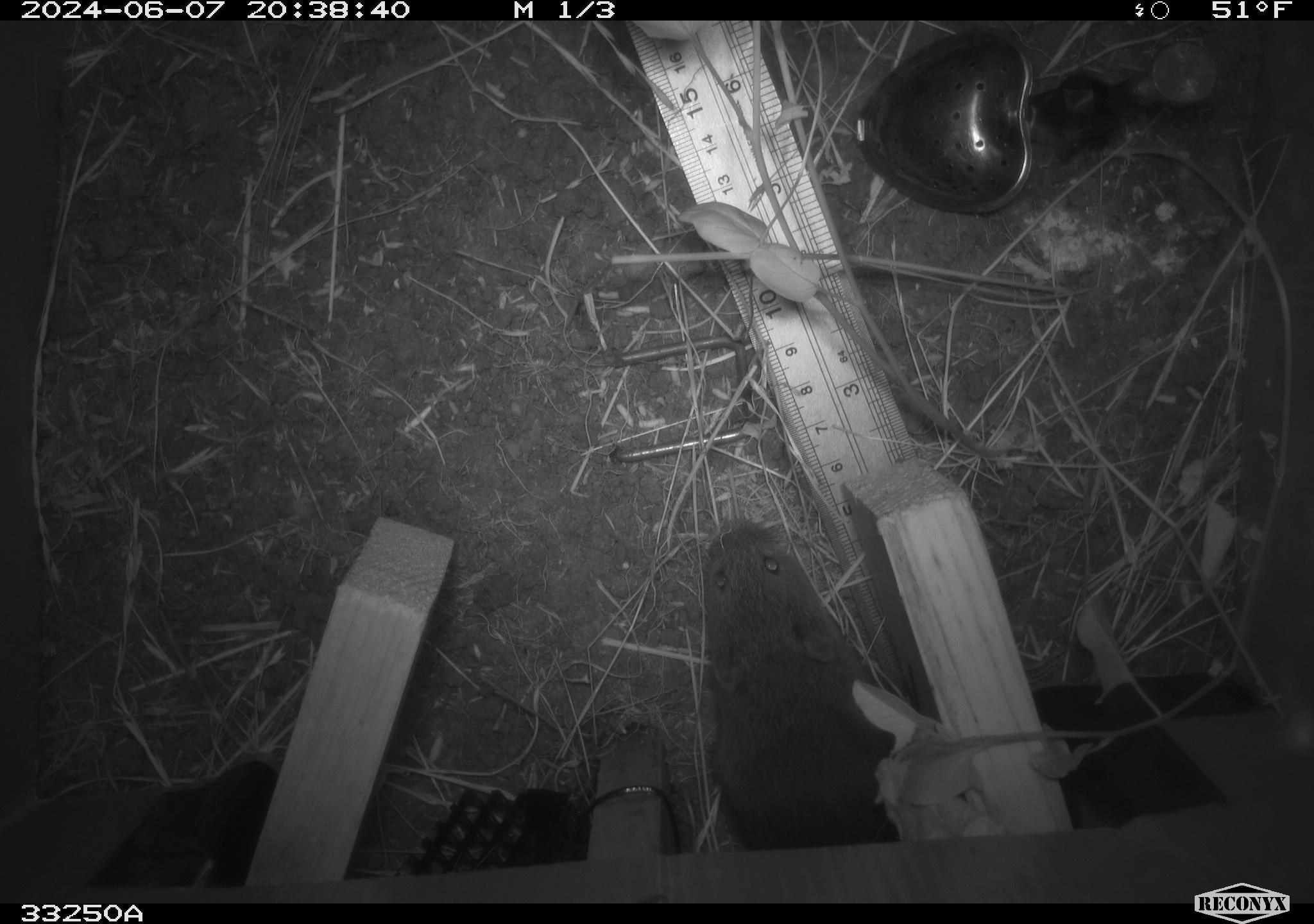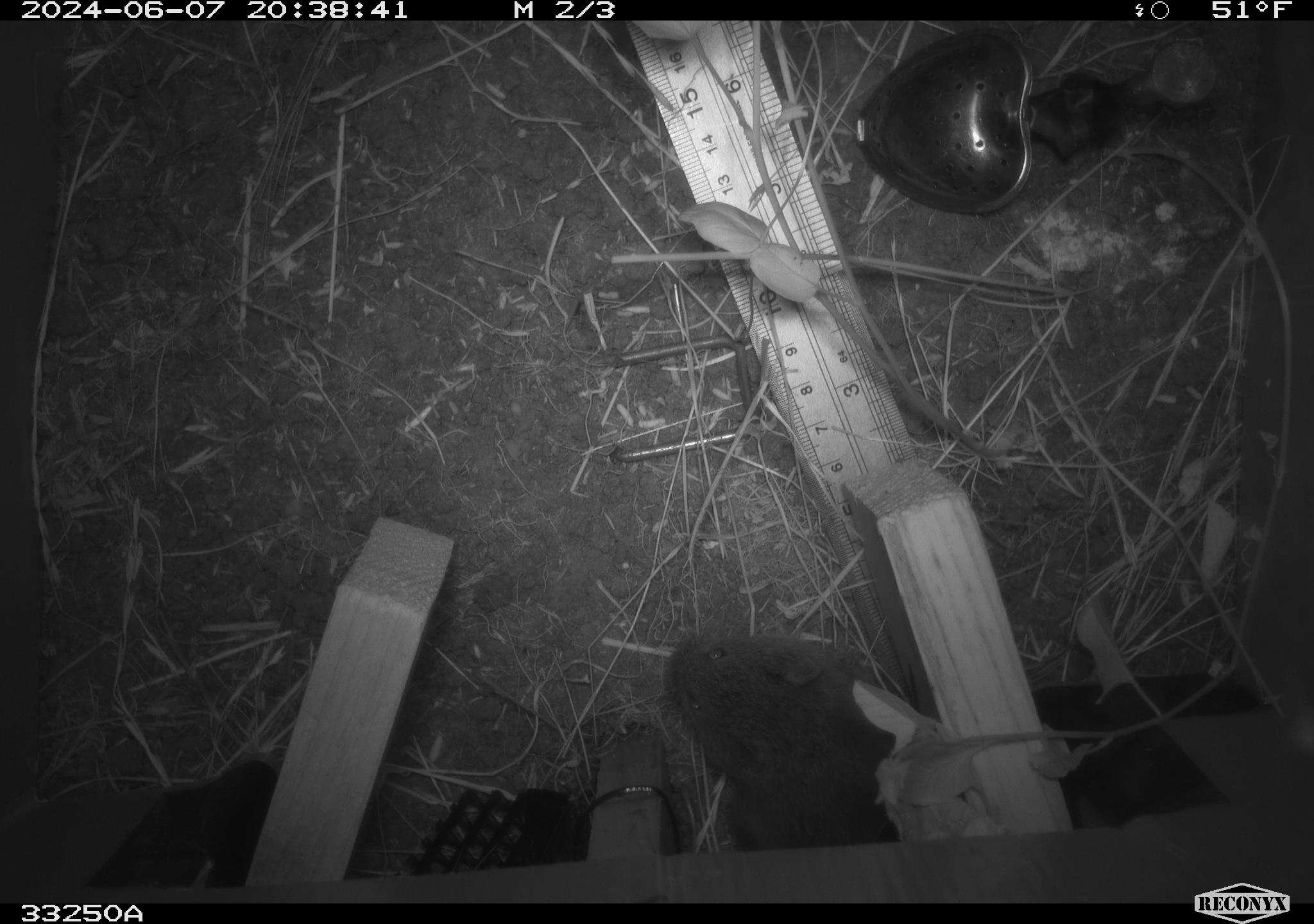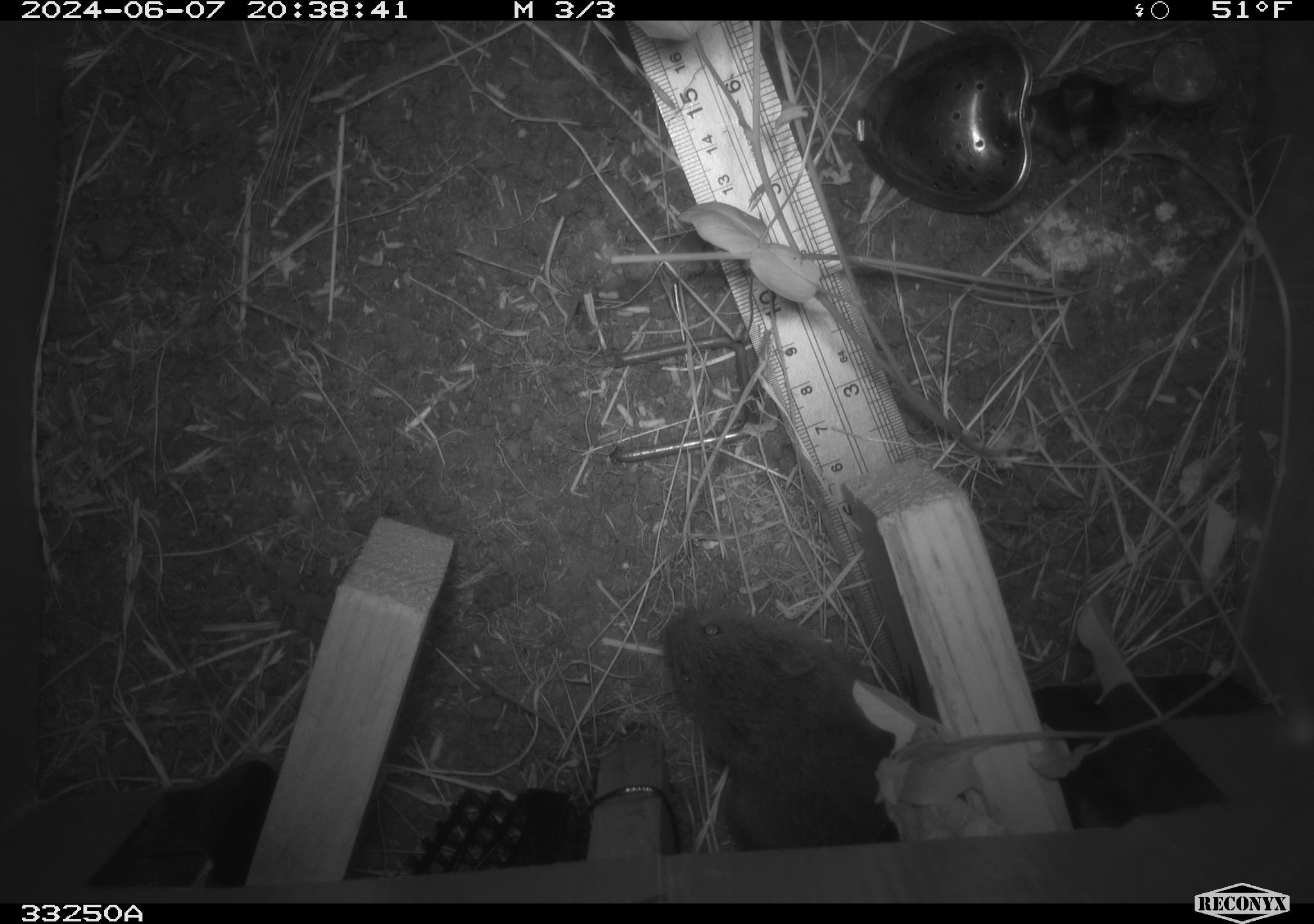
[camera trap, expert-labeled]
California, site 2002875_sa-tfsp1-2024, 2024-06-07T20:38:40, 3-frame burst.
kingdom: Animalia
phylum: Chordata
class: Mammalia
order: Rodentia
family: Cricetidae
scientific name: Arvicolinae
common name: voles, lemmings, and muskrats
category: arvicolinae subfamily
Arvicolinae subfamily (voles, lemmings, and muskrats) (Arvicolinae).